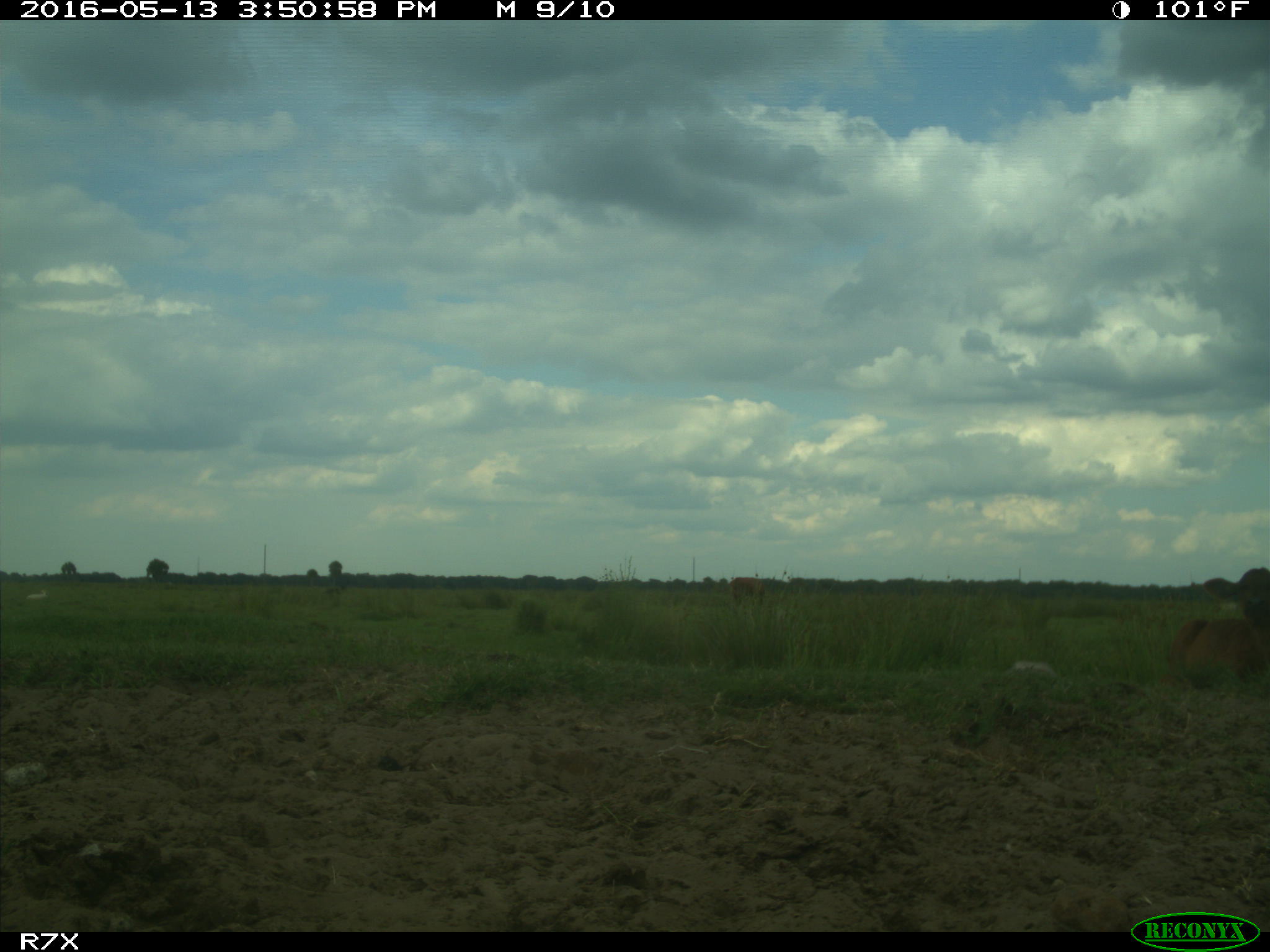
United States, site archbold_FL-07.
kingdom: Animalia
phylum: Chordata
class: Mammalia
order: Artiodactyla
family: Bovidae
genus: Bos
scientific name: Bos taurus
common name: domestic cow